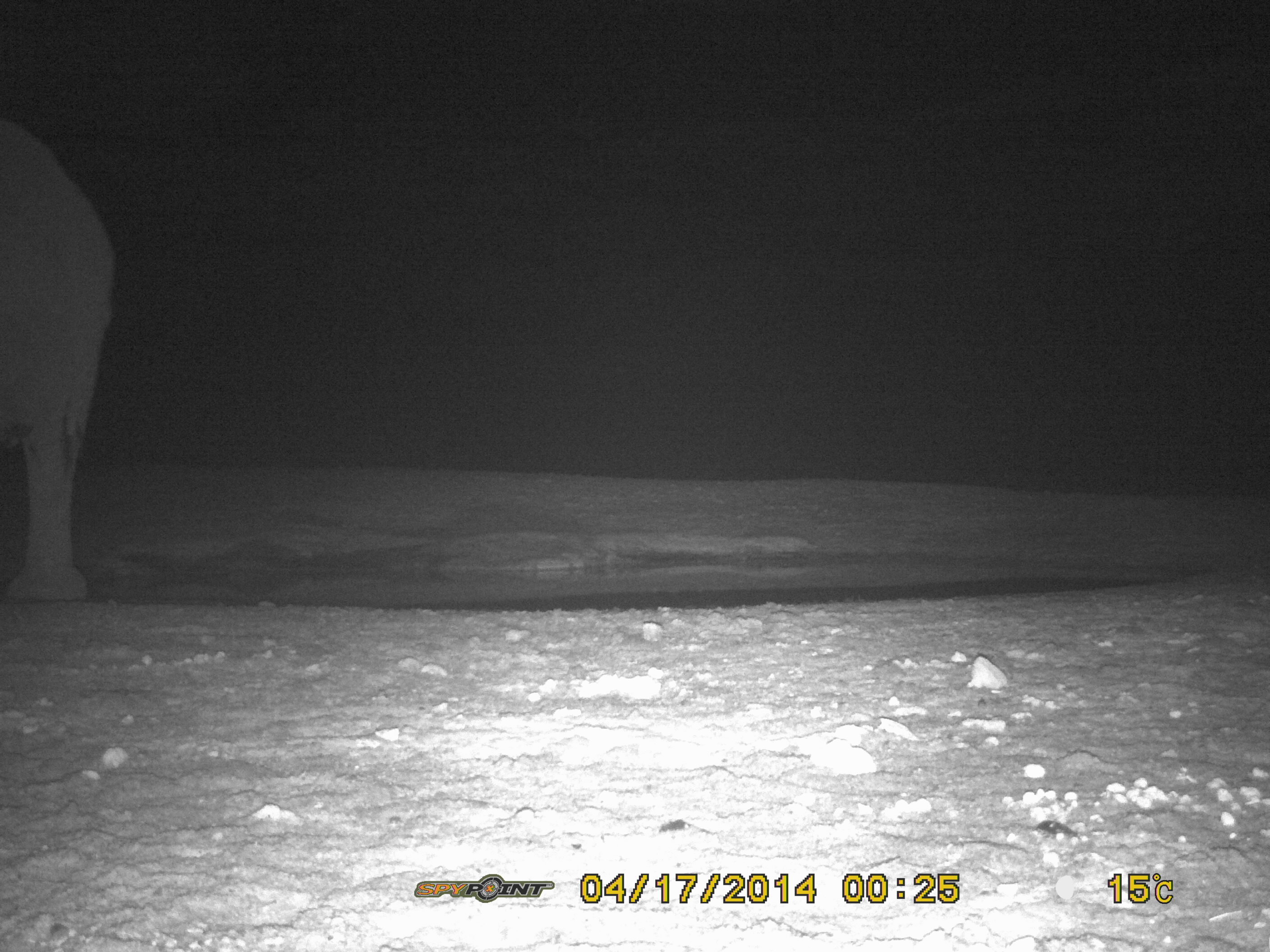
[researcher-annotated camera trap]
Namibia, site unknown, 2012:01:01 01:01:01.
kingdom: Animalia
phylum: Chordata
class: Mammalia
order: Proboscidea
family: Elephantidae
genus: Loxodonta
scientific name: Loxodonta africana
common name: african elephant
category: loxodanta africana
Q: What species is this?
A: Loxodanta africana (african elephant) (Loxodonta africana).